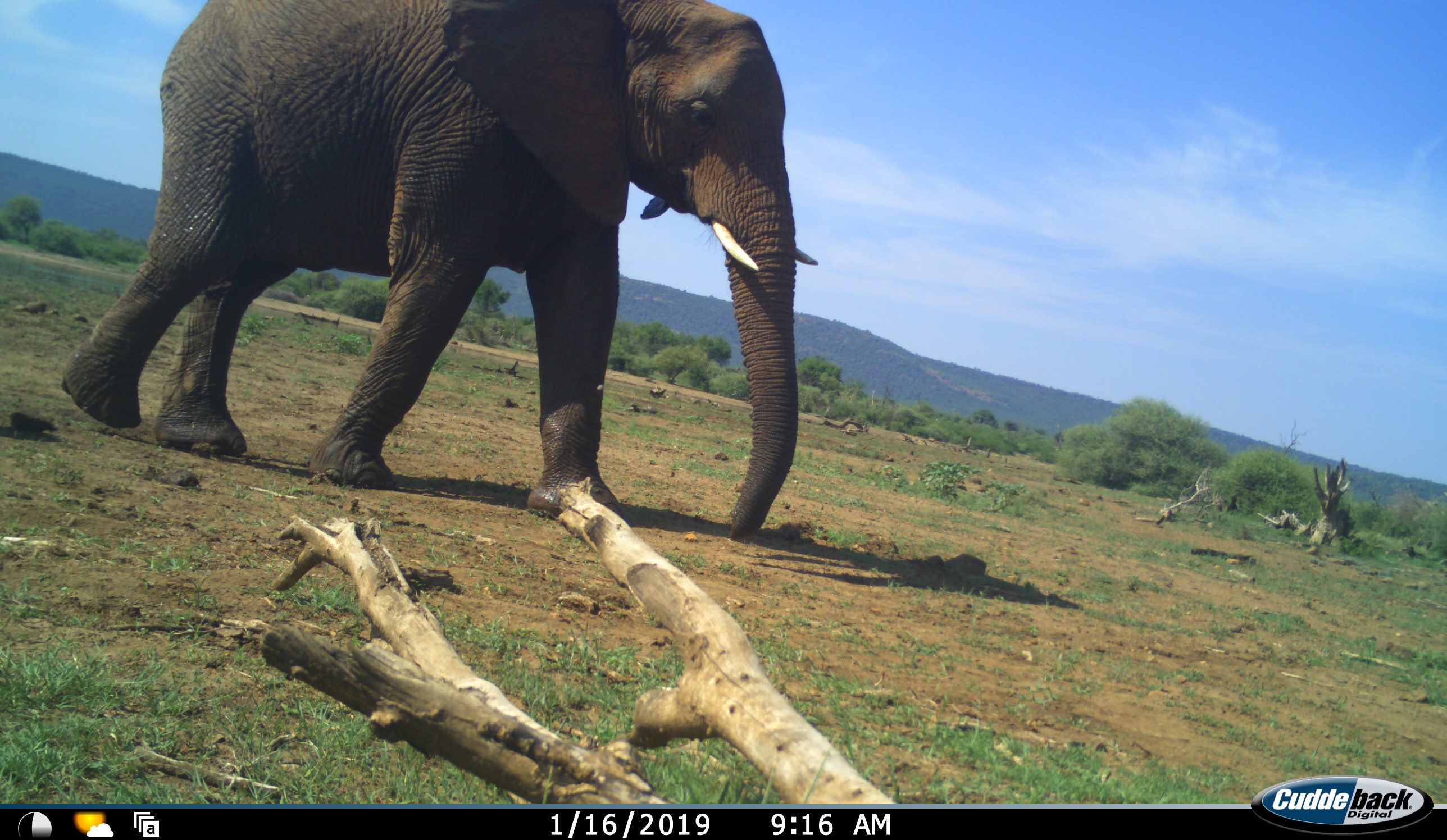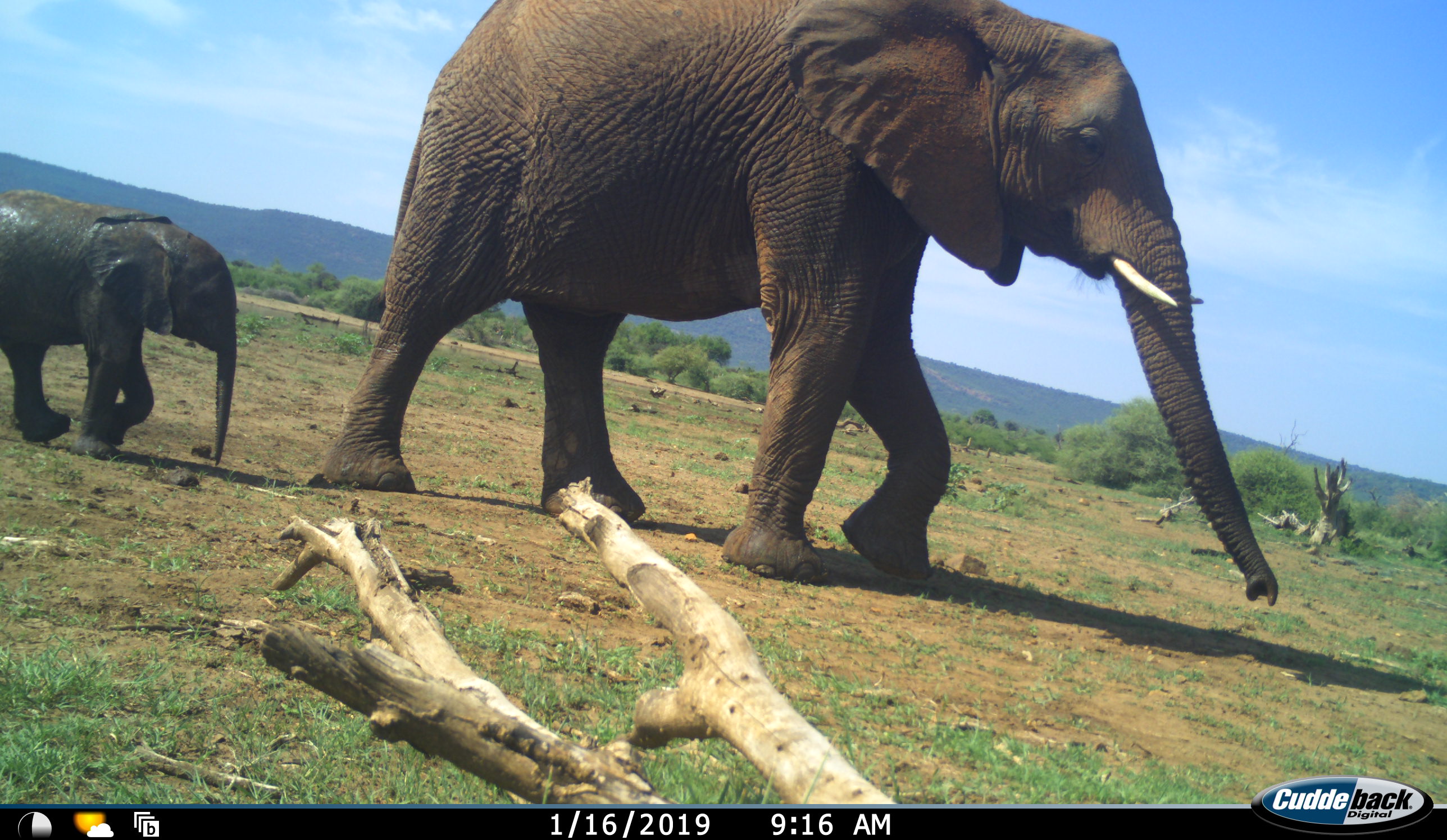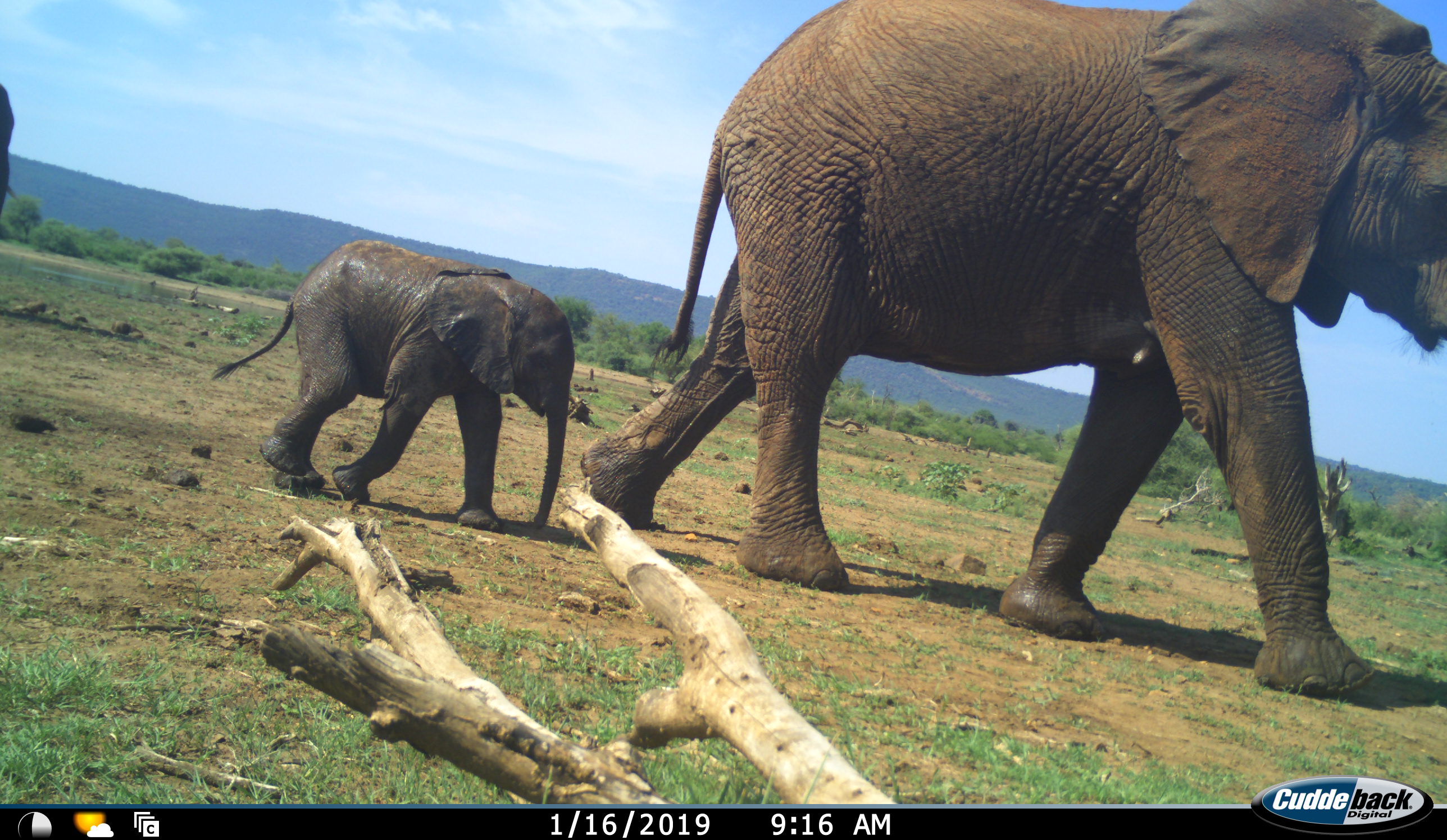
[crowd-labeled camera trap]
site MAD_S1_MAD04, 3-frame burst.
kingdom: Animalia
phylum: Chordata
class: Mammalia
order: Proboscidea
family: Elephantidae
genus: Loxodonta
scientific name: Loxodonta africana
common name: african bush elephant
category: elephant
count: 3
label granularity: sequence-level